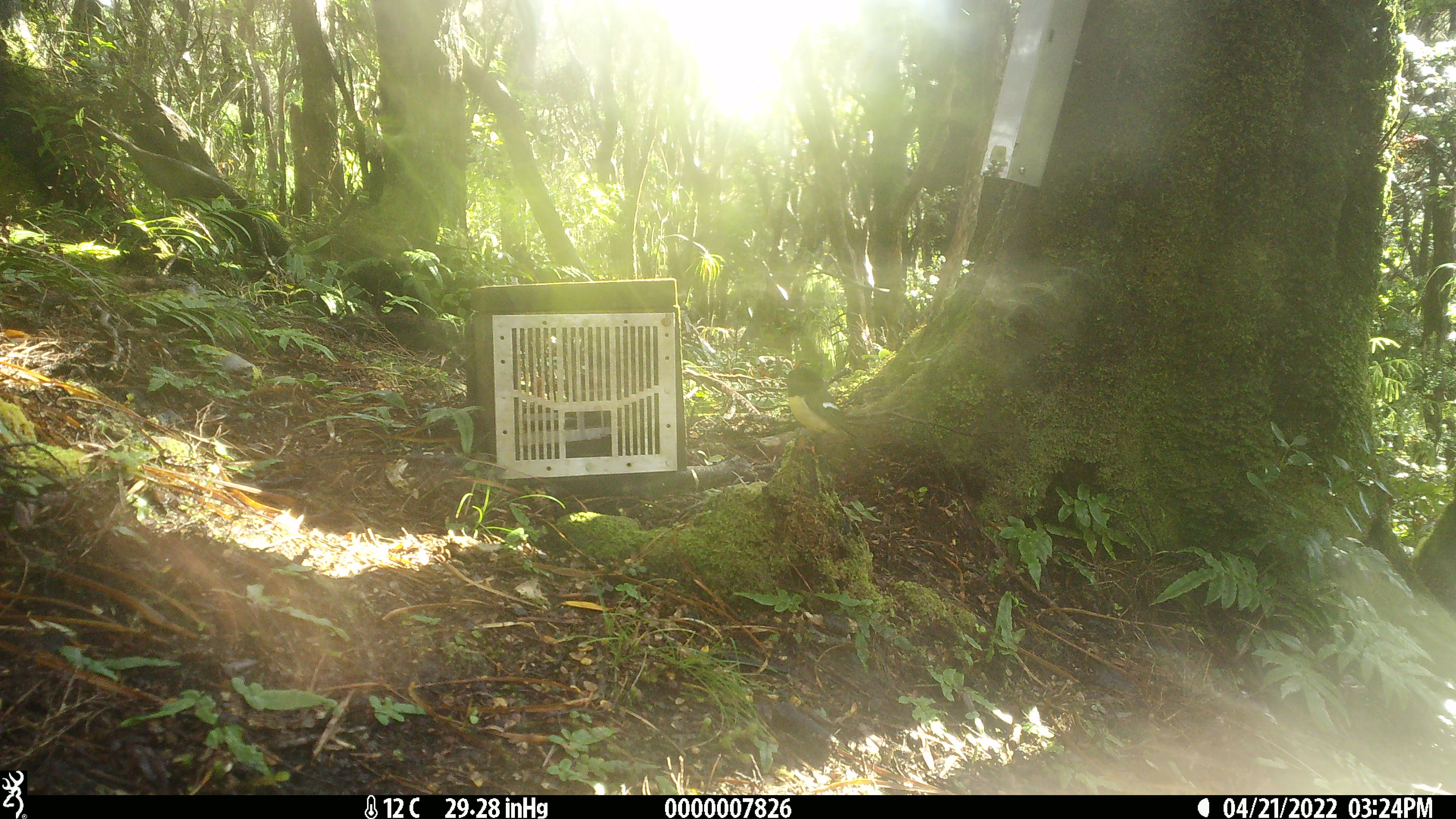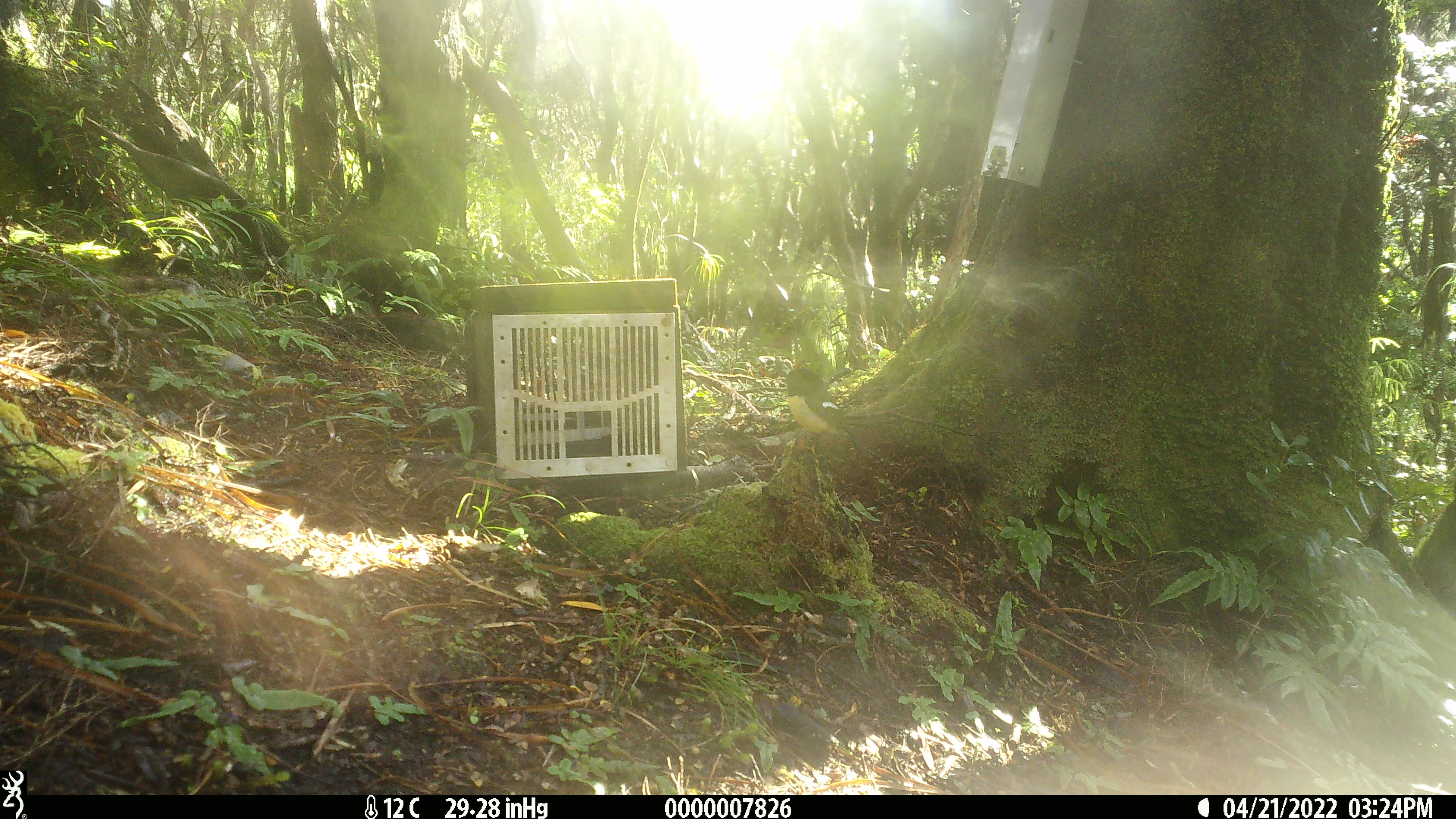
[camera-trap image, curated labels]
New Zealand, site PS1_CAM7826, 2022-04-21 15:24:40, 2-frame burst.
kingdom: Animalia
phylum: Chordata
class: Aves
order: Passeriformes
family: Petroicidae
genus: Petroica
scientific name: Petroica macrocephala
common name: tomtit